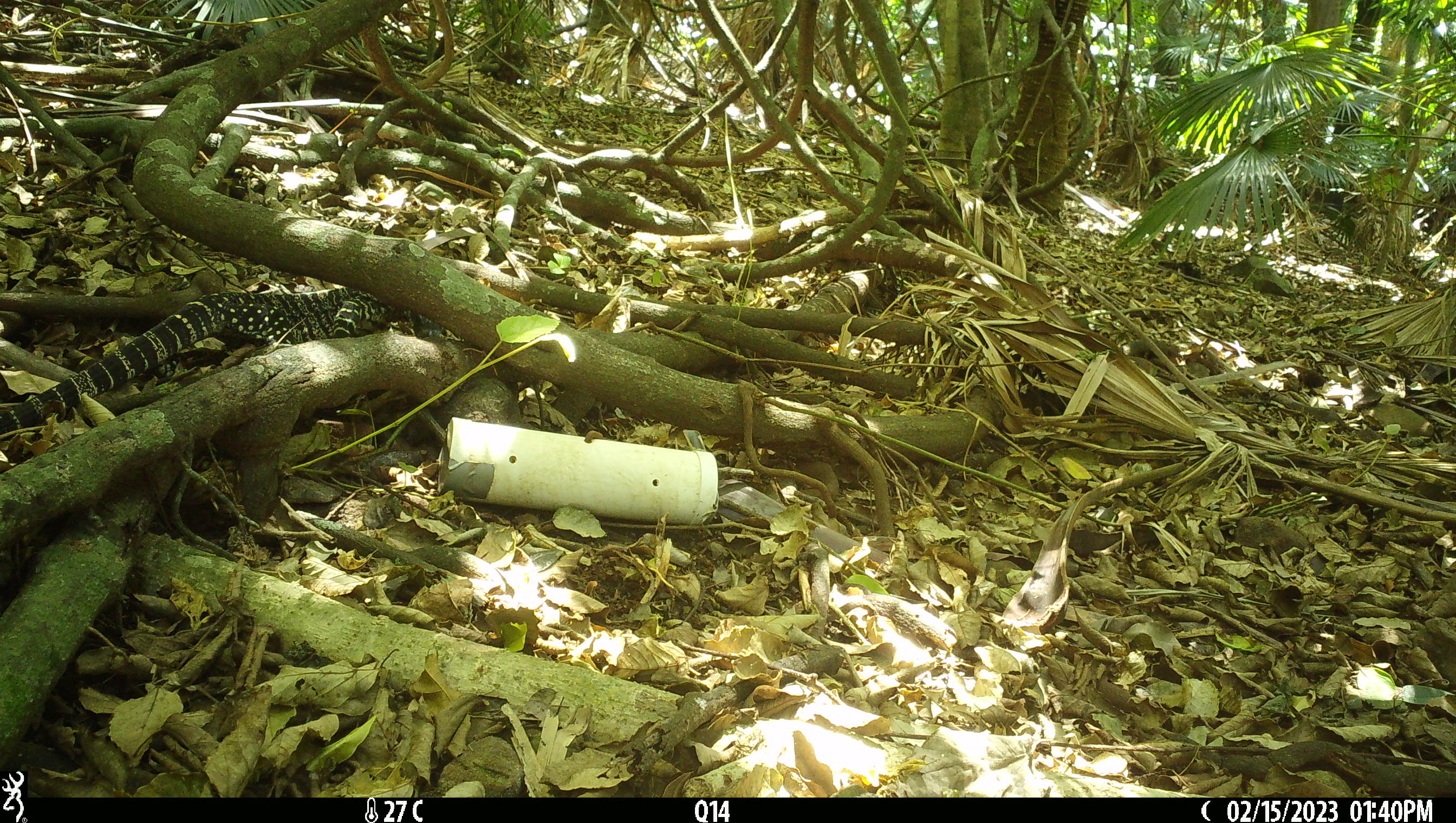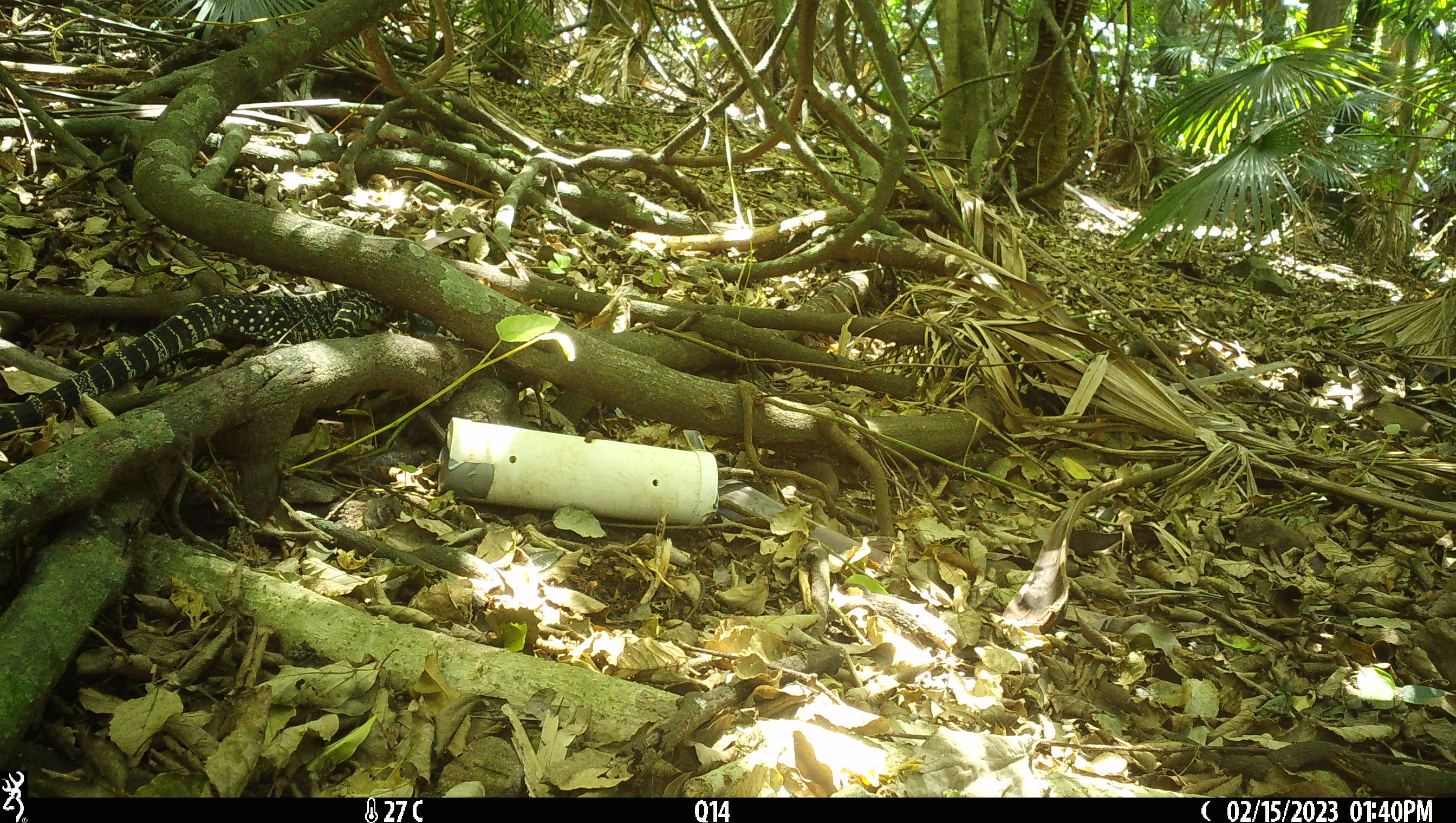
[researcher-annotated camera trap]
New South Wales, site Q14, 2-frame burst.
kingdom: Animalia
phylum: Chordata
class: Reptilia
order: Squamata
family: Varanidae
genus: Varanus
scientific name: Varanus varius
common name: lace monitor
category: goanna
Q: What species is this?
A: Goanna (lace monitor) (Varanus varius).